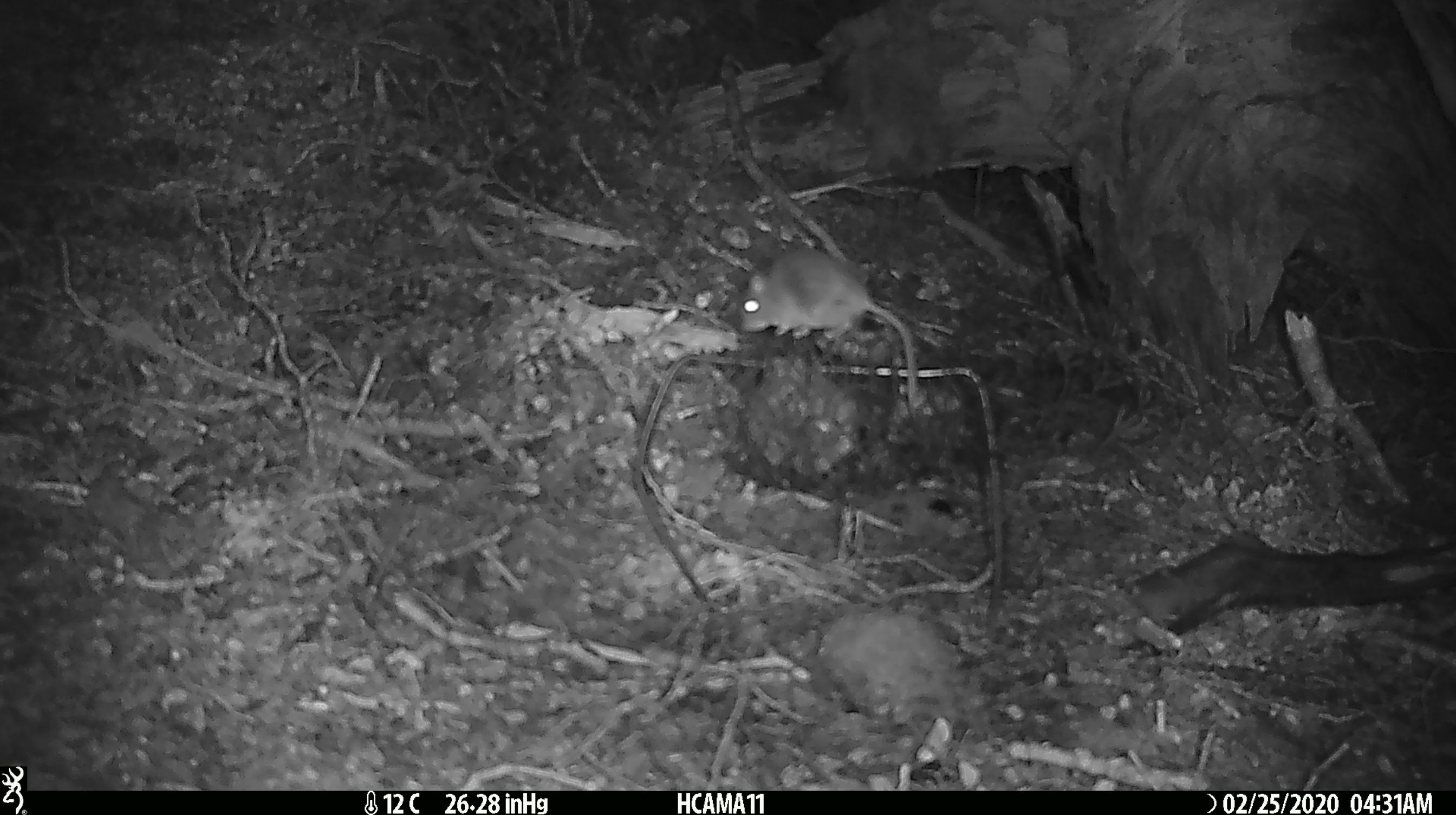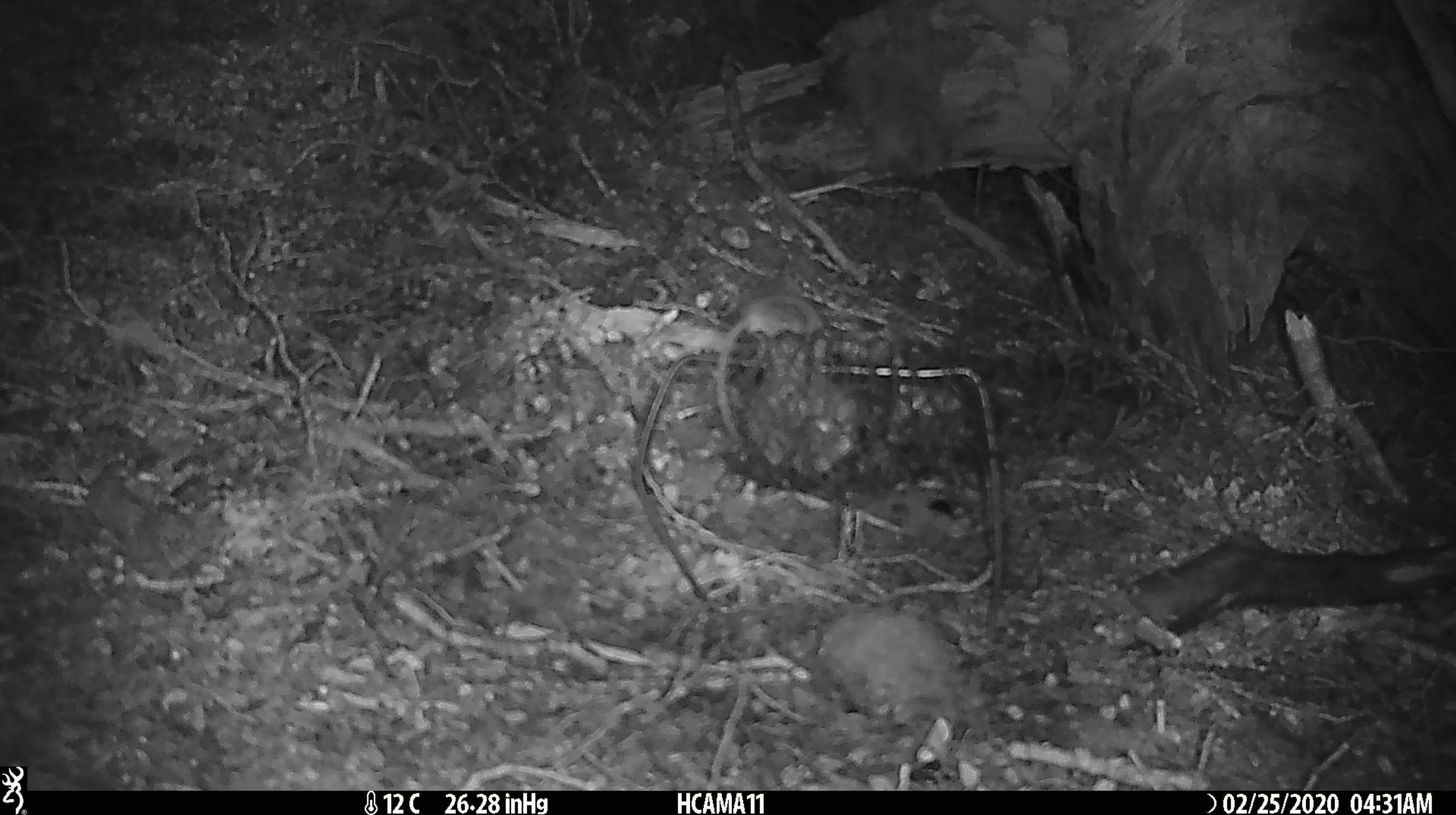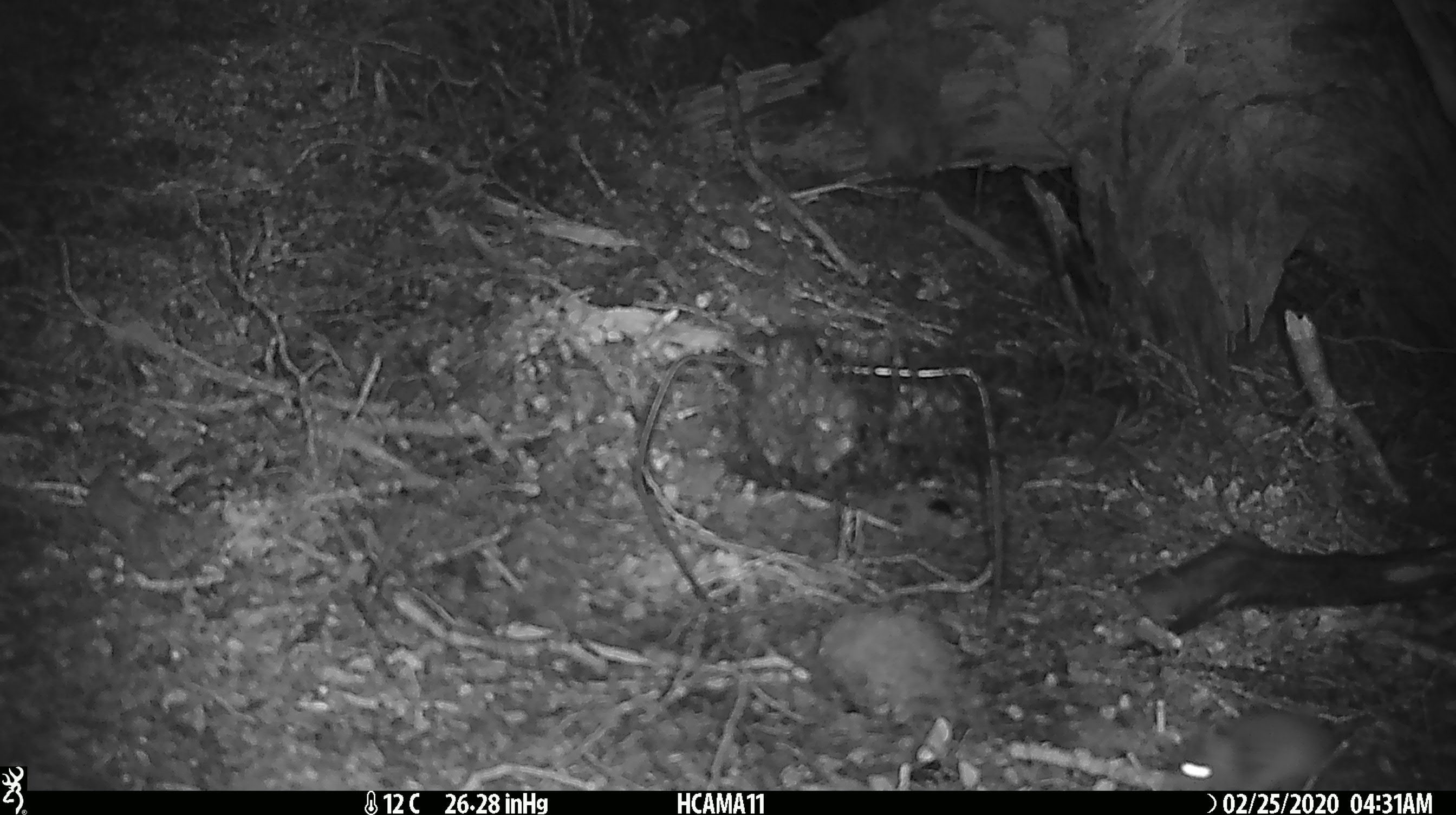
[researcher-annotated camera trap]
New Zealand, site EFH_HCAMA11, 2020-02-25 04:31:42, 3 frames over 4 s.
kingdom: Animalia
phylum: Chordata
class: Mammalia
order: Rodentia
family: Muridae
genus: Mus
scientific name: Mus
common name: mouse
Mouse (Mus).